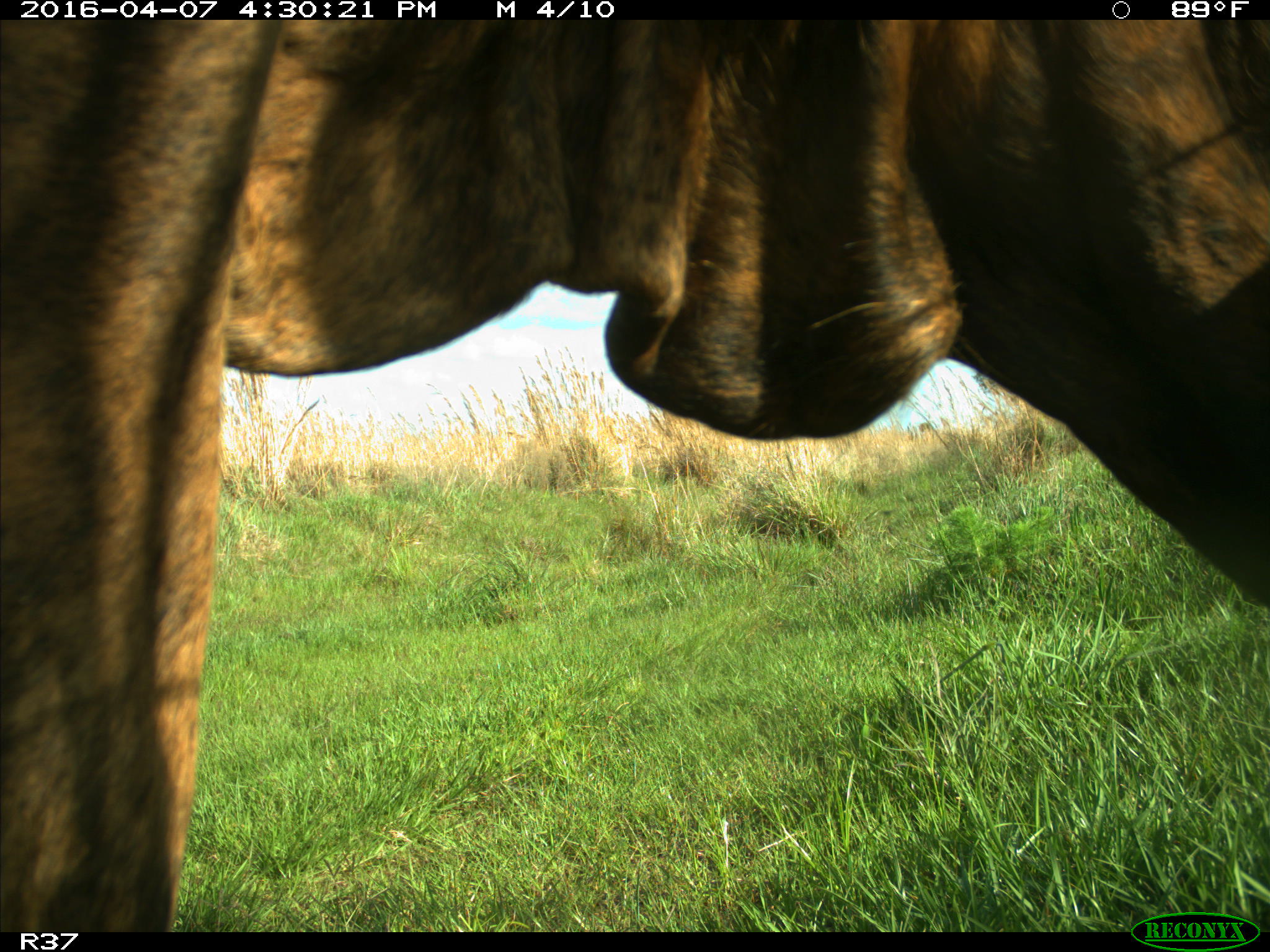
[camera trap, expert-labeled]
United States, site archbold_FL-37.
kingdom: Animalia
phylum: Chordata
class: Mammalia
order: Artiodactyla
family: Bovidae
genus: Bos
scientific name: Bos taurus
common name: domestic cow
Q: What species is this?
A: Bos taurus (domestic cow).